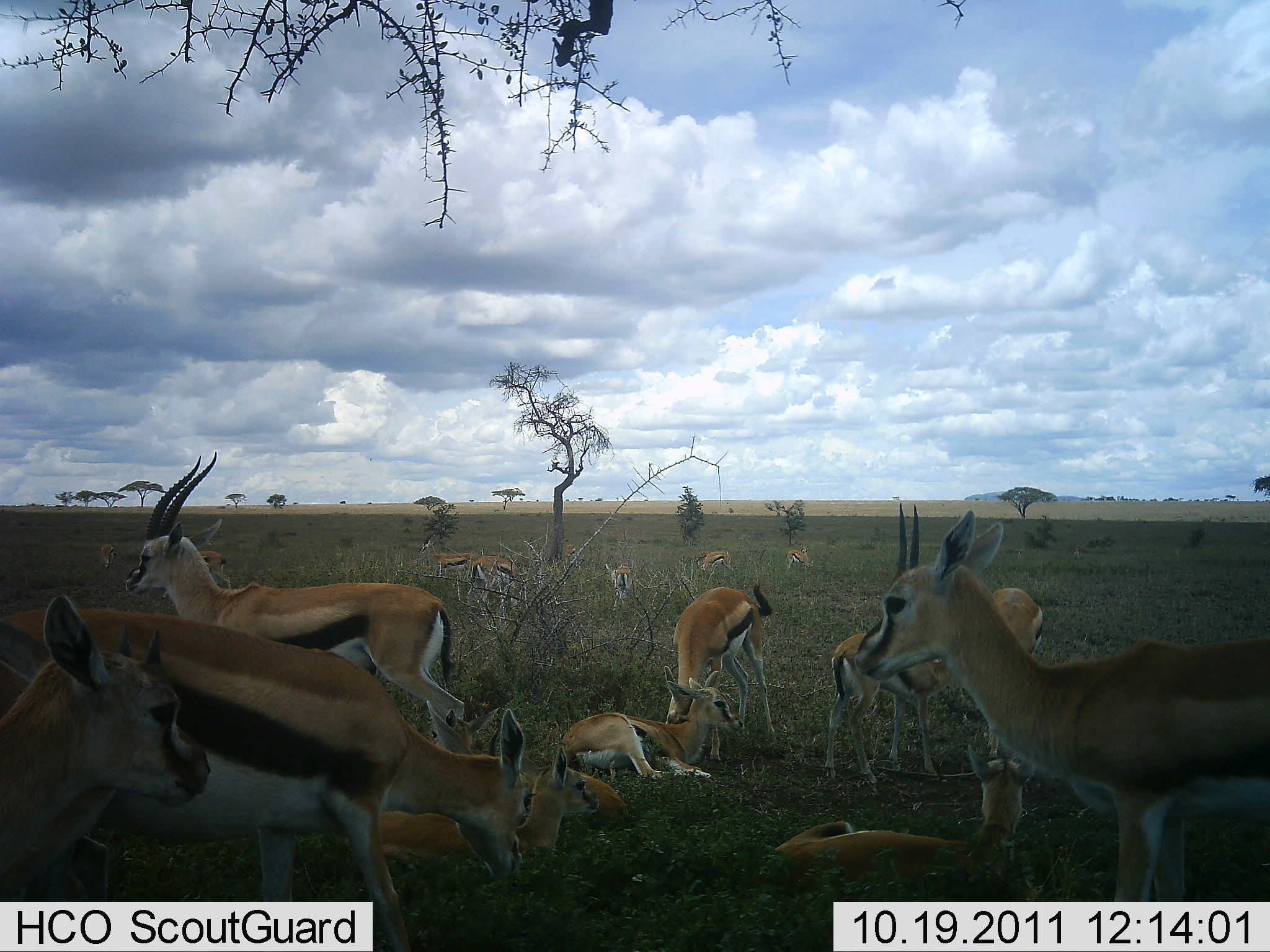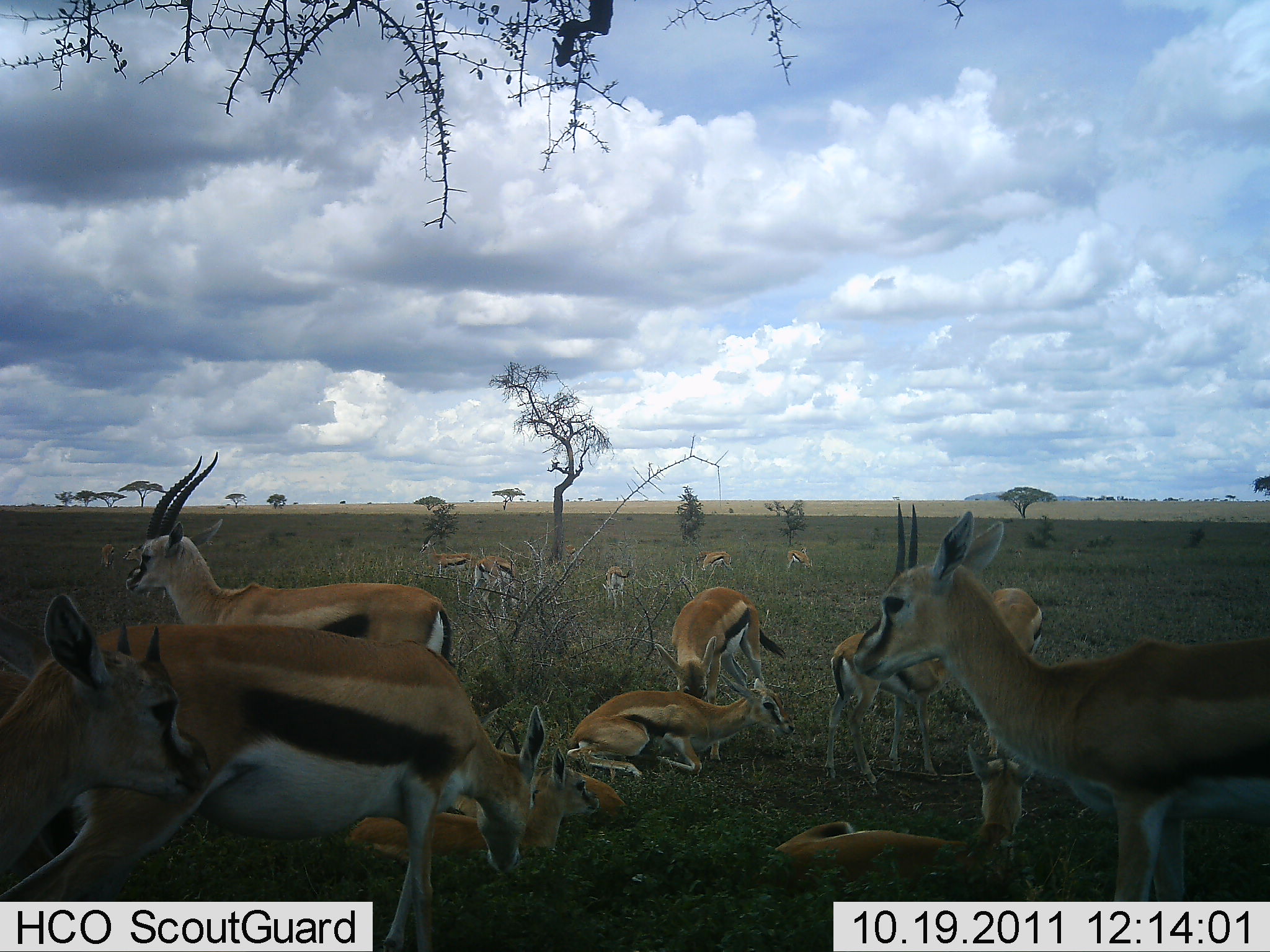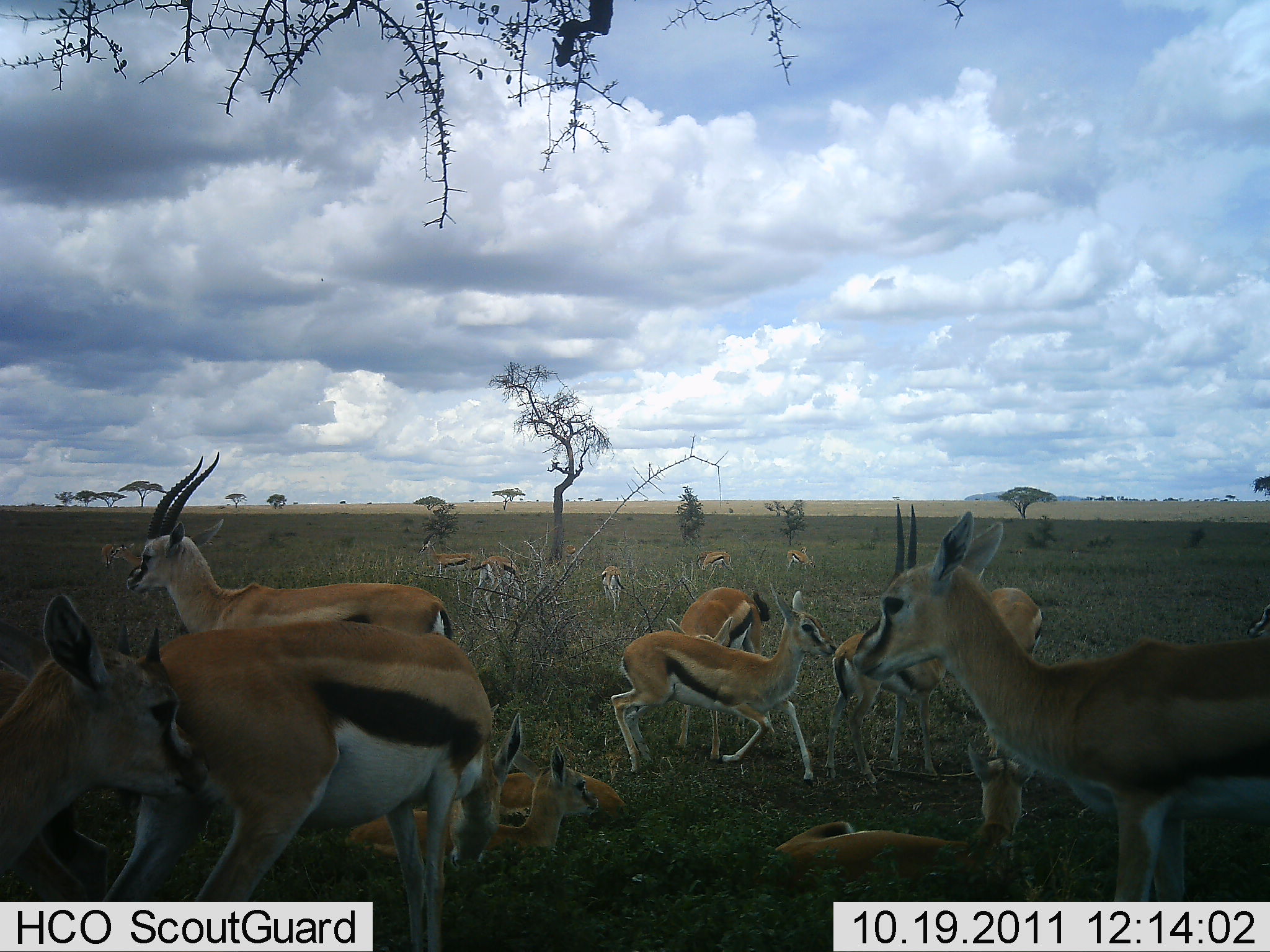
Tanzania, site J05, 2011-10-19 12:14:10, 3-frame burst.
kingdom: Animalia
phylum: Chordata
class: Mammalia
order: Artiodactyla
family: Bovidae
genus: Eudorcas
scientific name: Eudorcas thomsonii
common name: thomson's gazelle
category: gazellethomsons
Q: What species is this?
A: Gazellethomsons (thomson's gazelle) (Eudorcas thomsonii).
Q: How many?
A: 11-50.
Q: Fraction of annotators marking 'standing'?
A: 79%.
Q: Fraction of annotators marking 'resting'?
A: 86%.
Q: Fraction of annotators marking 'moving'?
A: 43%.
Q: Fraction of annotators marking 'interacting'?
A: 43%.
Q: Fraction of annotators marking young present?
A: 57%.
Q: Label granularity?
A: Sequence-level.